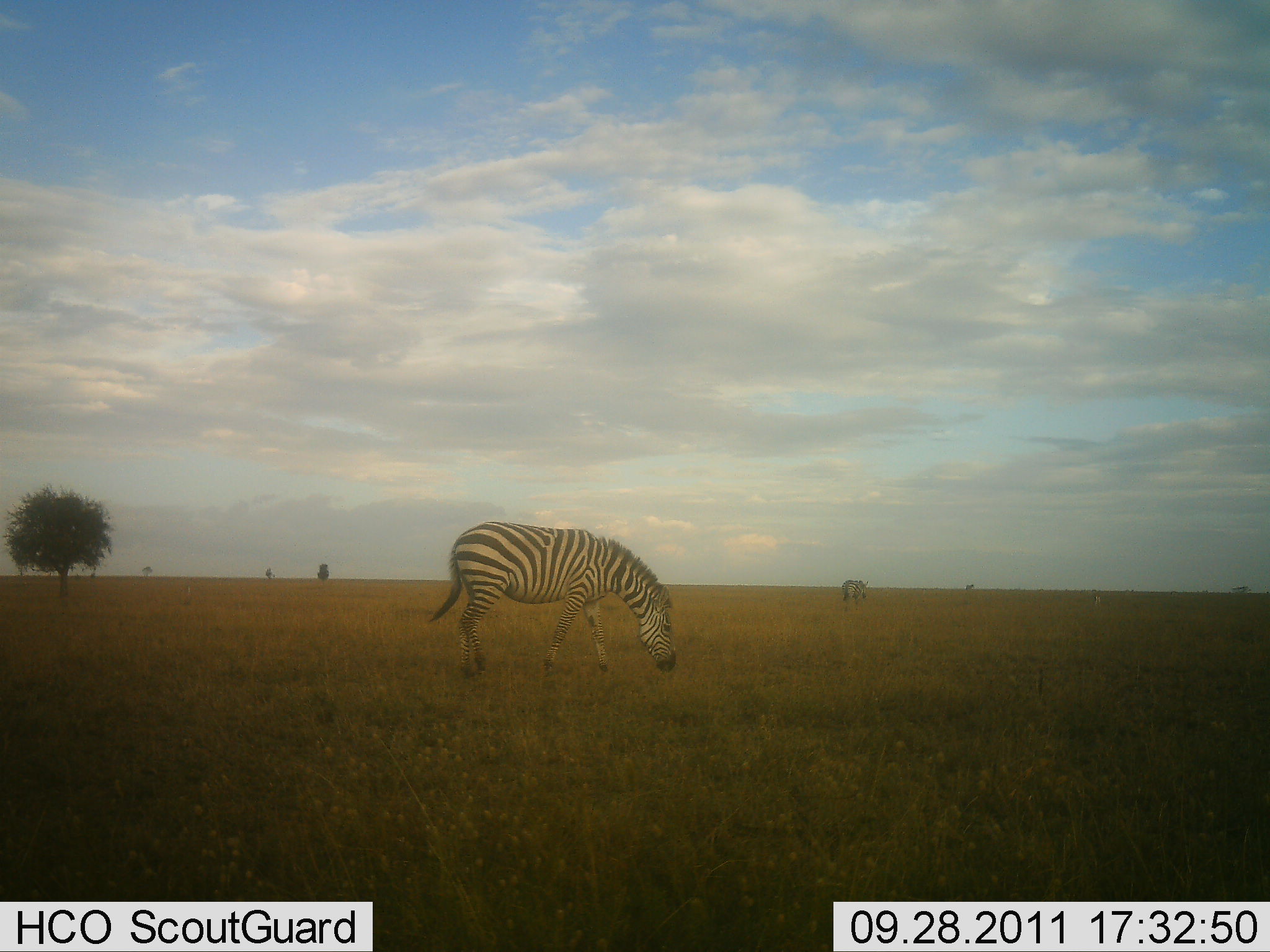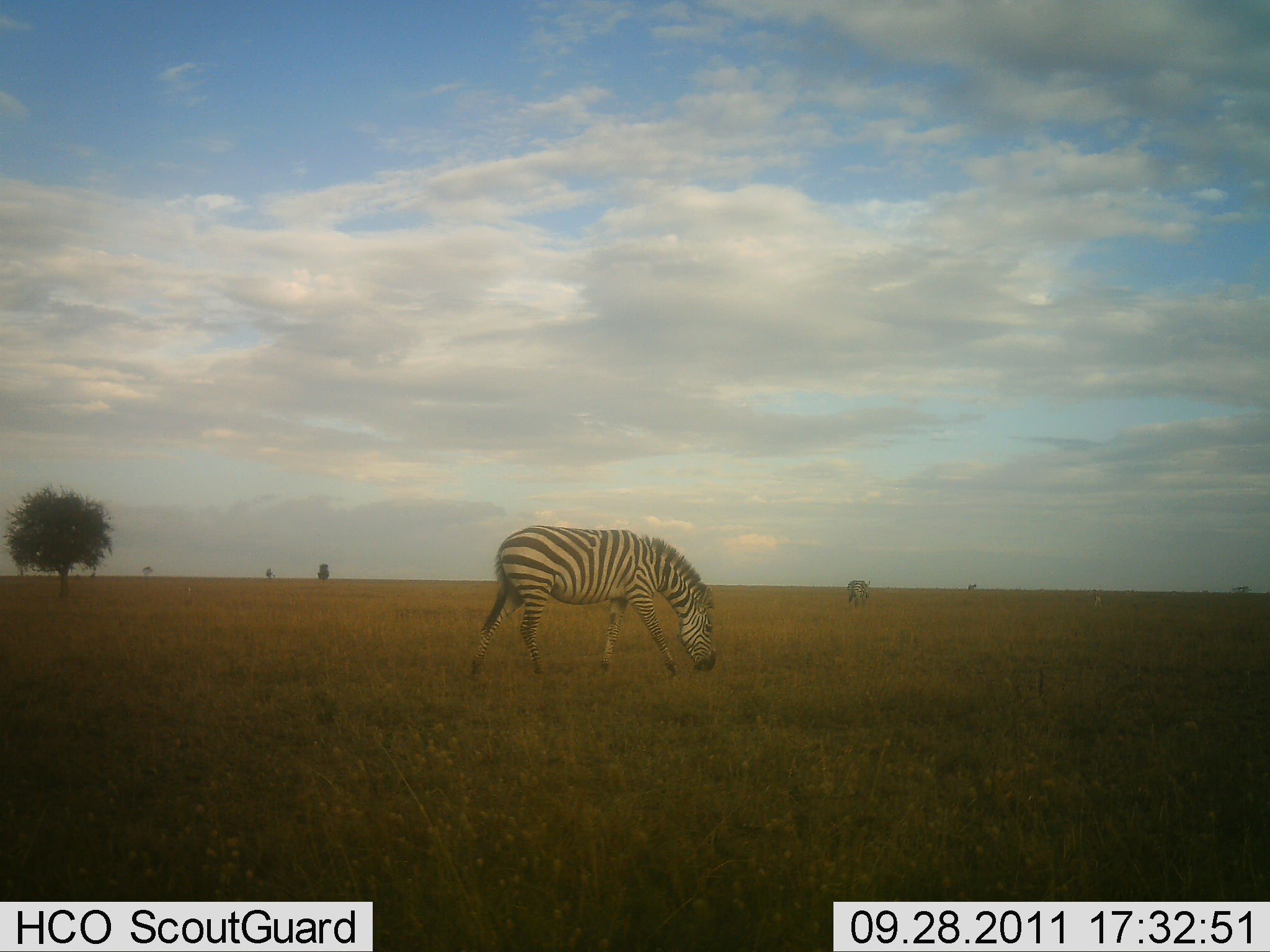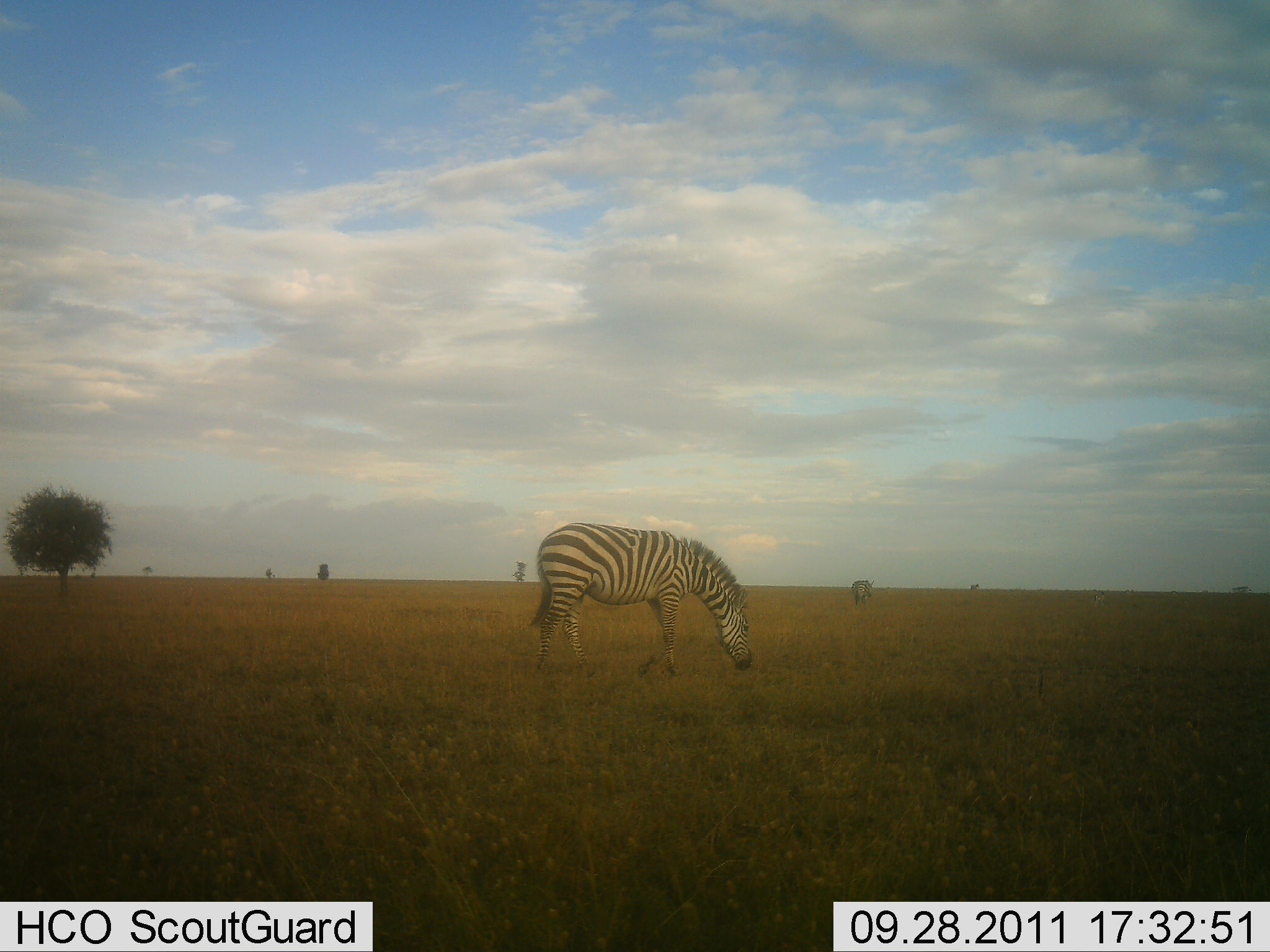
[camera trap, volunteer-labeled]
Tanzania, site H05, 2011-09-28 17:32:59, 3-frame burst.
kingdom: Animalia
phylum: Chordata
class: Mammalia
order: Perissodactyla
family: Equidae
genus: Equus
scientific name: Equus quagga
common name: plains zebra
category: zebra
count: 2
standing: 9%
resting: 0%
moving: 18%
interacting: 0%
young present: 0%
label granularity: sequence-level